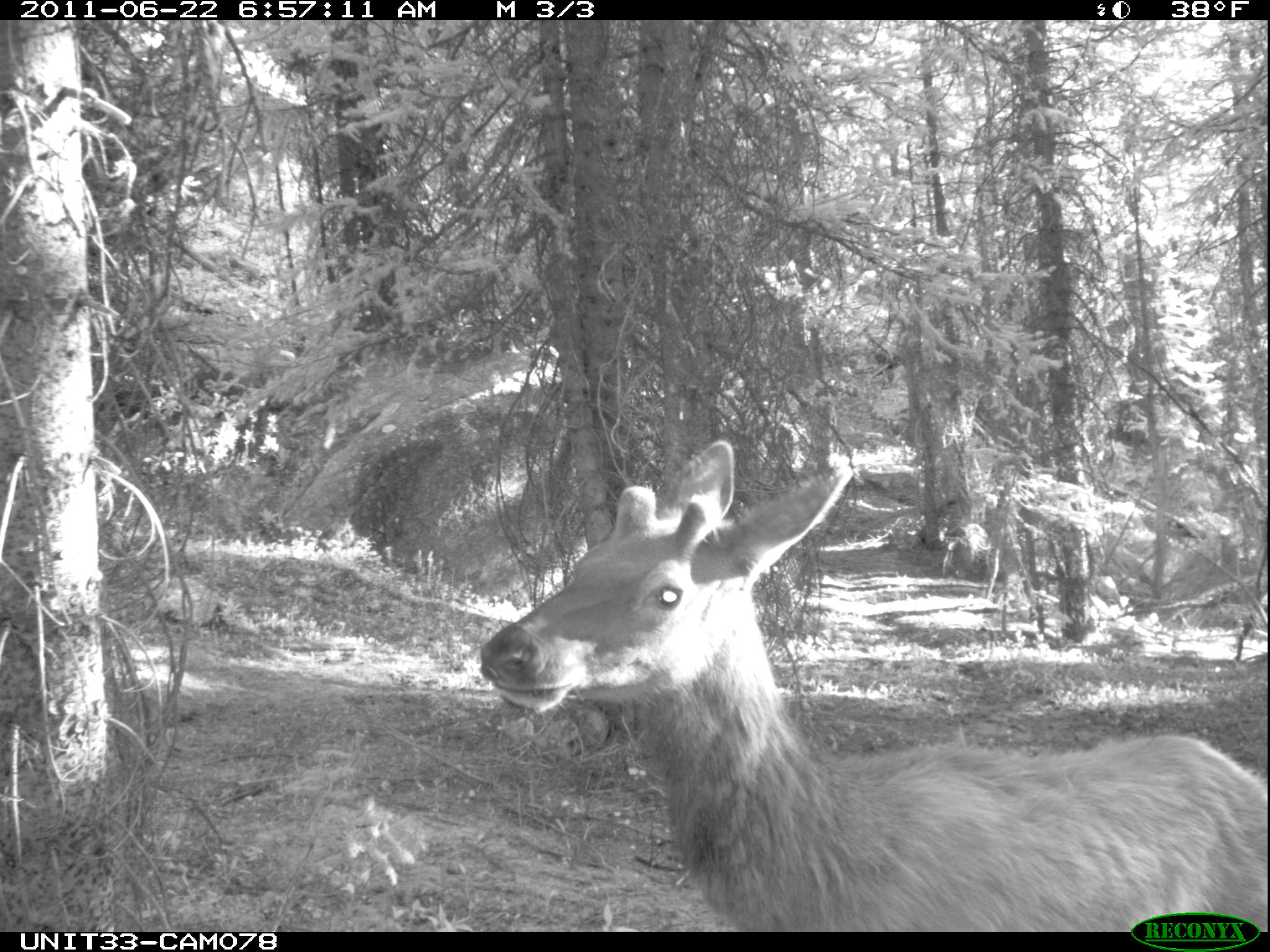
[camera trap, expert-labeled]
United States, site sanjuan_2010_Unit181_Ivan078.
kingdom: Animalia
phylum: Chordata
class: Mammalia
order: Artiodactyla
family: Cervidae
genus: Cervus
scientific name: Cervus elaphus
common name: red deer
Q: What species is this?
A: Cervus elaphus (red deer).